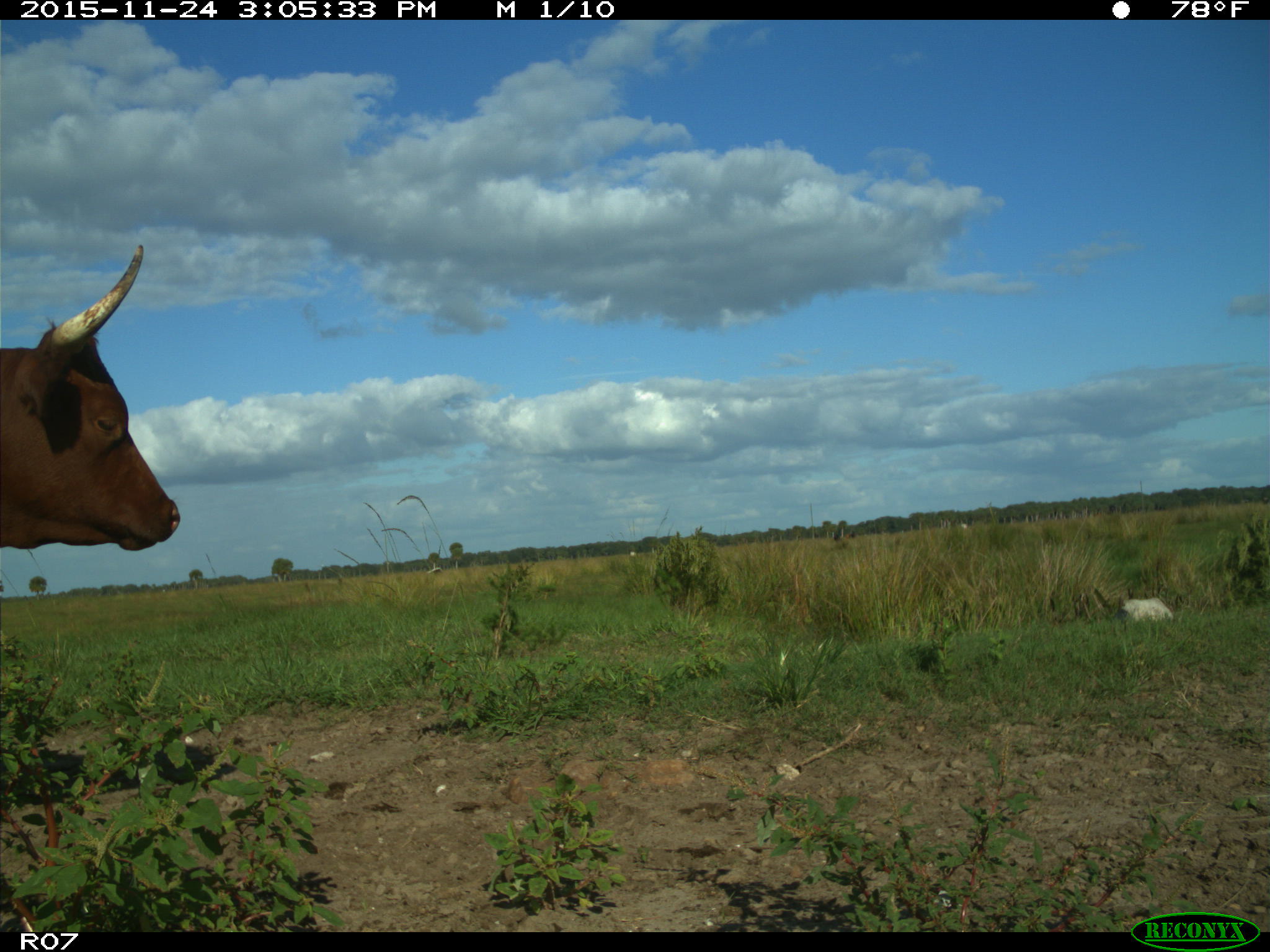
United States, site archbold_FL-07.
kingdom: Animalia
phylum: Chordata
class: Mammalia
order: Artiodactyla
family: Bovidae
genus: Bos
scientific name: Bos taurus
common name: domestic cow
Bos taurus (domestic cow).